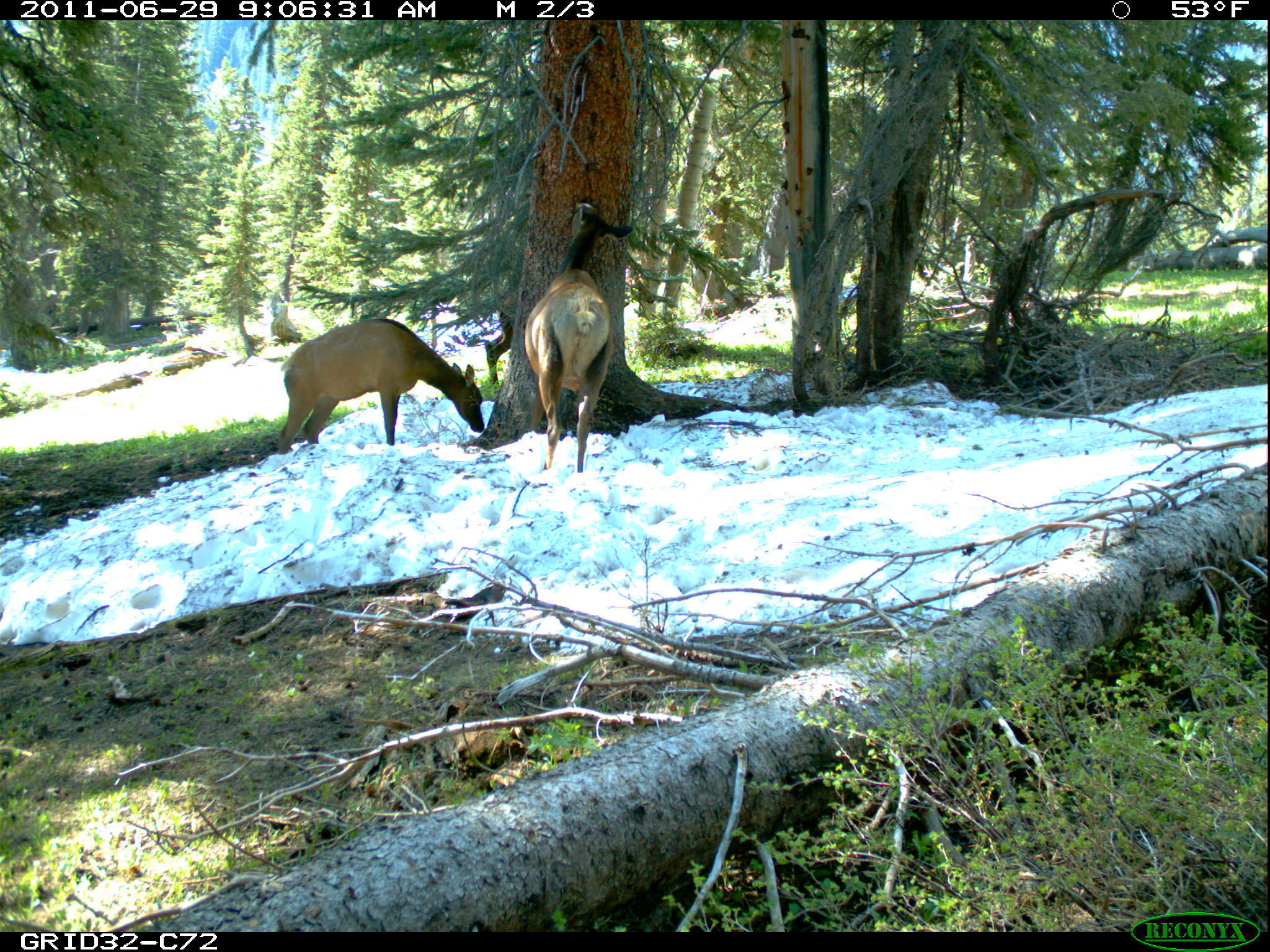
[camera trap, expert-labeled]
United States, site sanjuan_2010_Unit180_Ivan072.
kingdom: Animalia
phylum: Chordata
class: Mammalia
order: Artiodactyla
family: Cervidae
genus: Cervus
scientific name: Cervus elaphus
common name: red deer